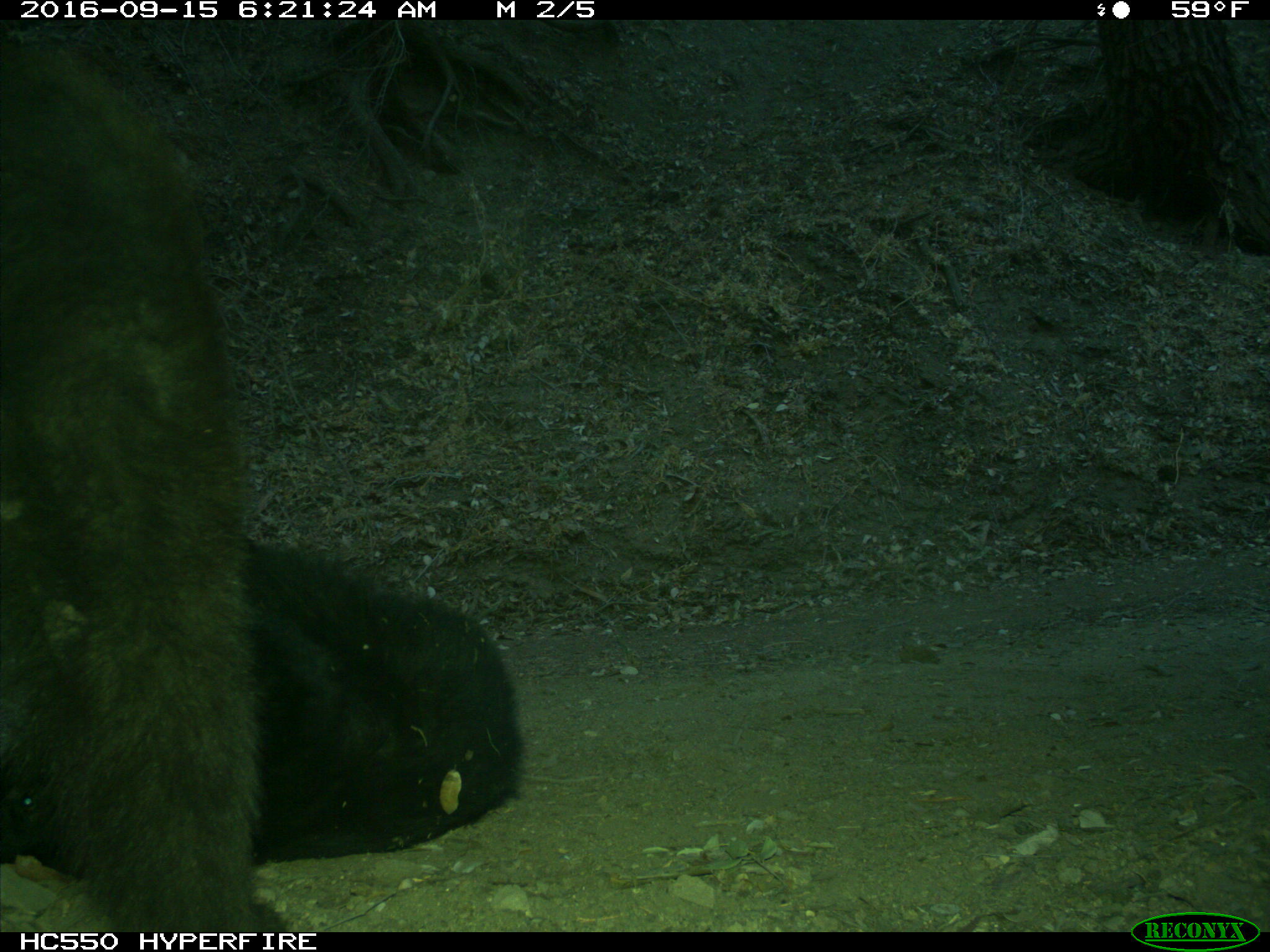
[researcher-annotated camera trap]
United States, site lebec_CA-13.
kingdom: Animalia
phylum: Chordata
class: Mammalia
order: Carnivora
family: Ursidae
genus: Ursus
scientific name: Ursus americanus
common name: american black bear